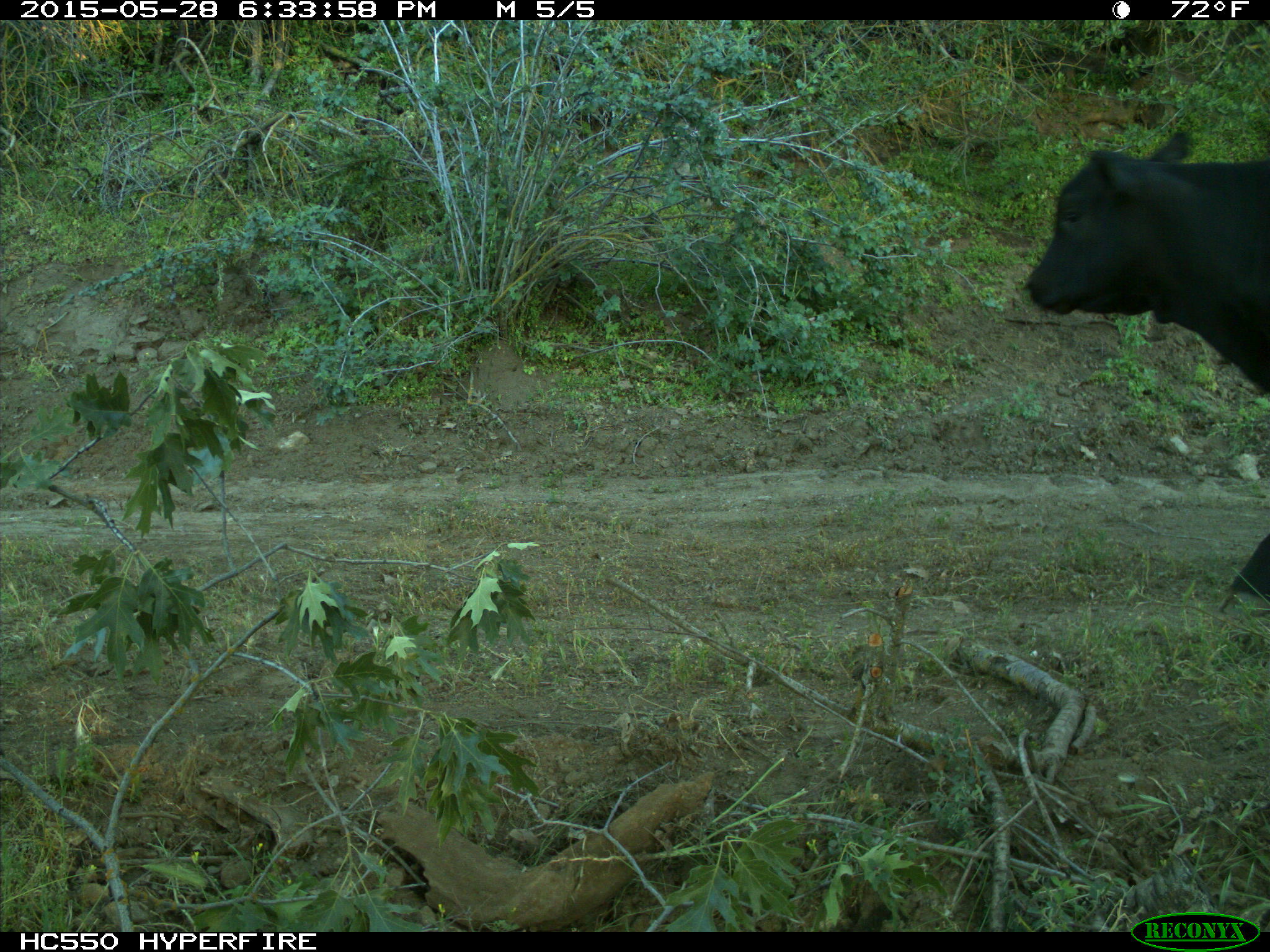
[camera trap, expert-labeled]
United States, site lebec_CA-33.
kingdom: Animalia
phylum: Chordata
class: Mammalia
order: Artiodactyla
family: Bovidae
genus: Bos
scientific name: Bos taurus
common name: domestic cow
Bos taurus (domestic cow).